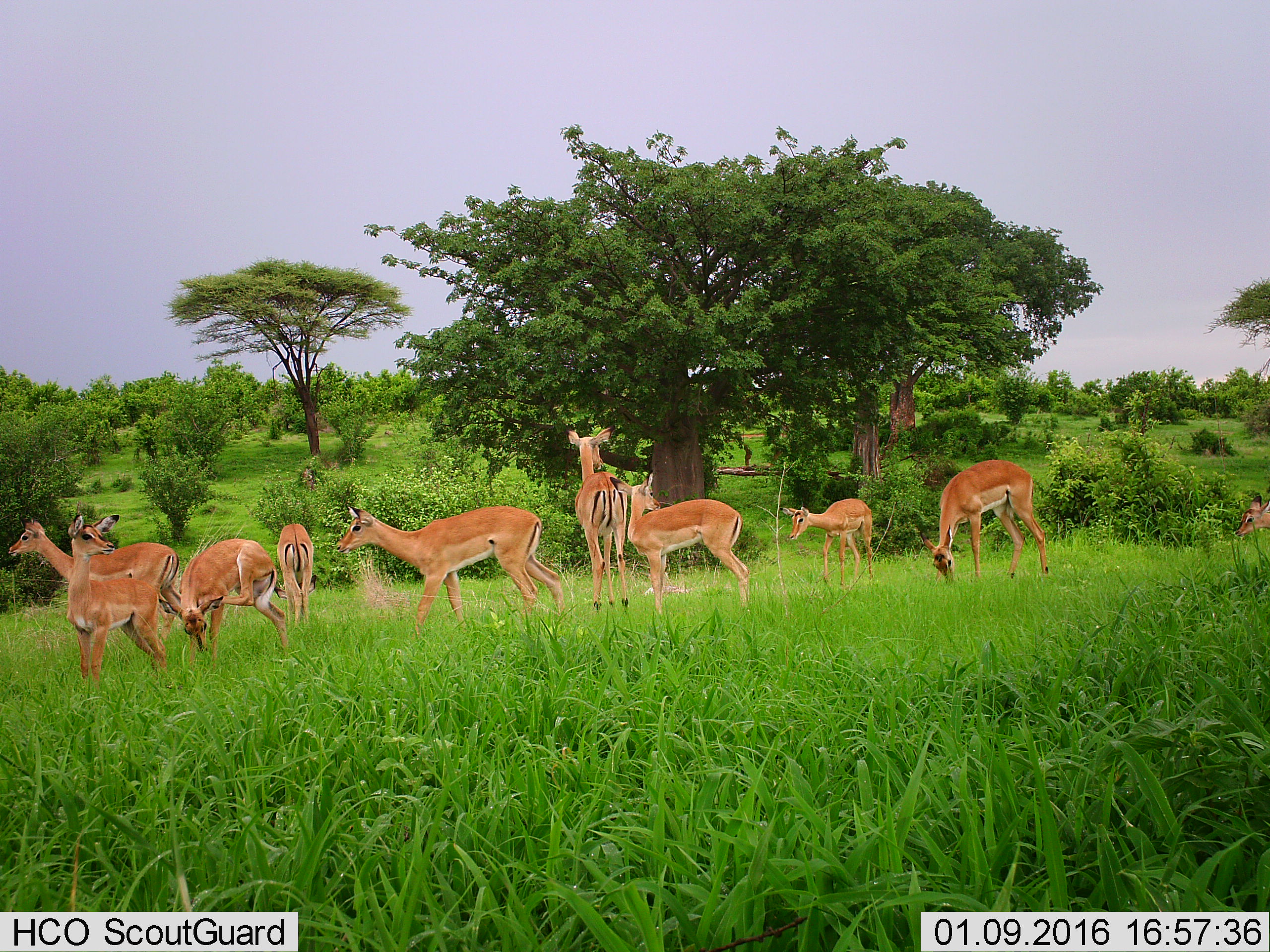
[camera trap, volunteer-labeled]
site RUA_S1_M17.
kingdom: Animalia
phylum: Chordata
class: Mammalia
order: Artiodactyla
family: Bovidae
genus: Aepyceros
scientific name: Aepyceros melampus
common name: impala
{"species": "impala (Aepyceros melampus)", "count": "10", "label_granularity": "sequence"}